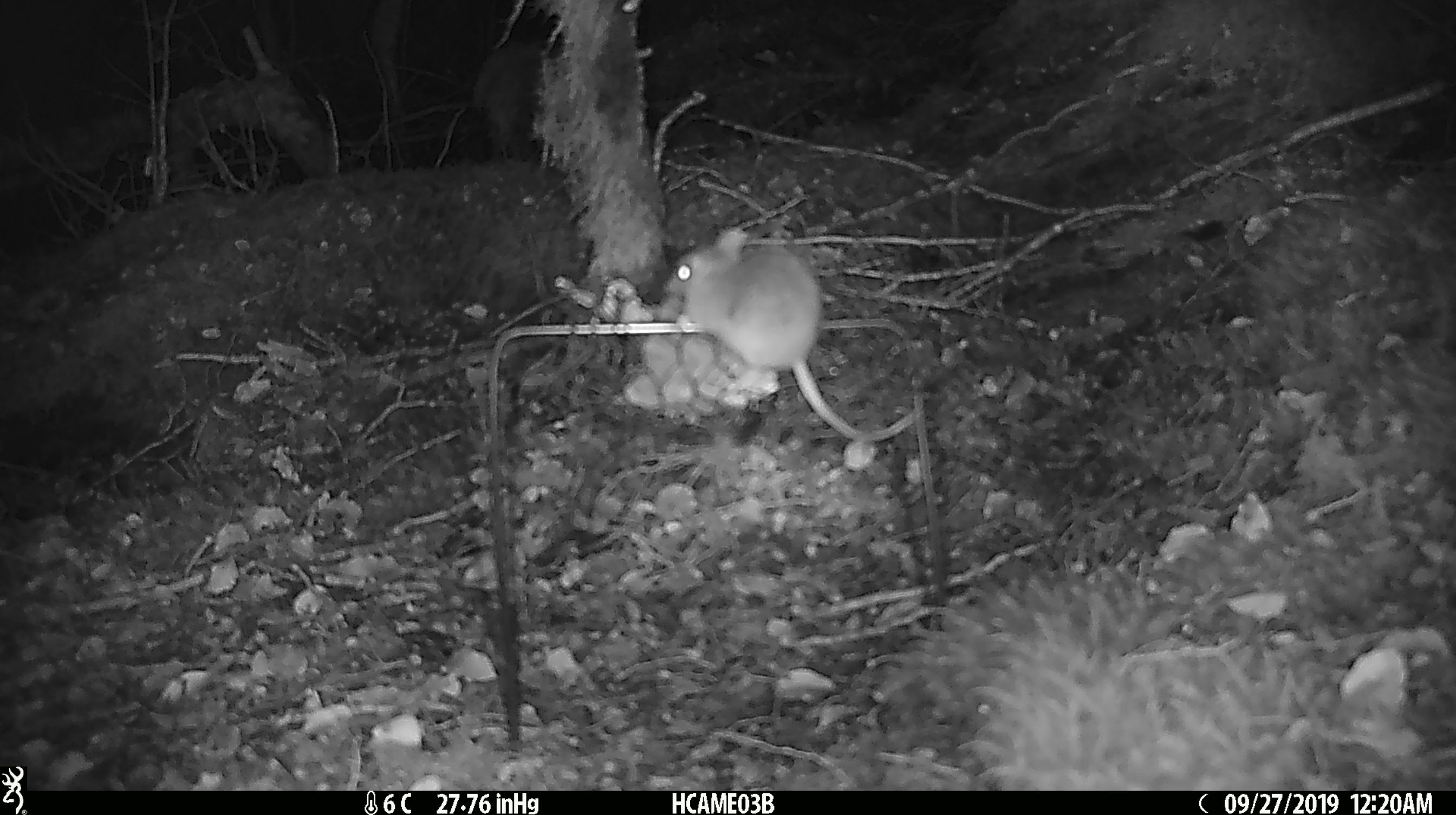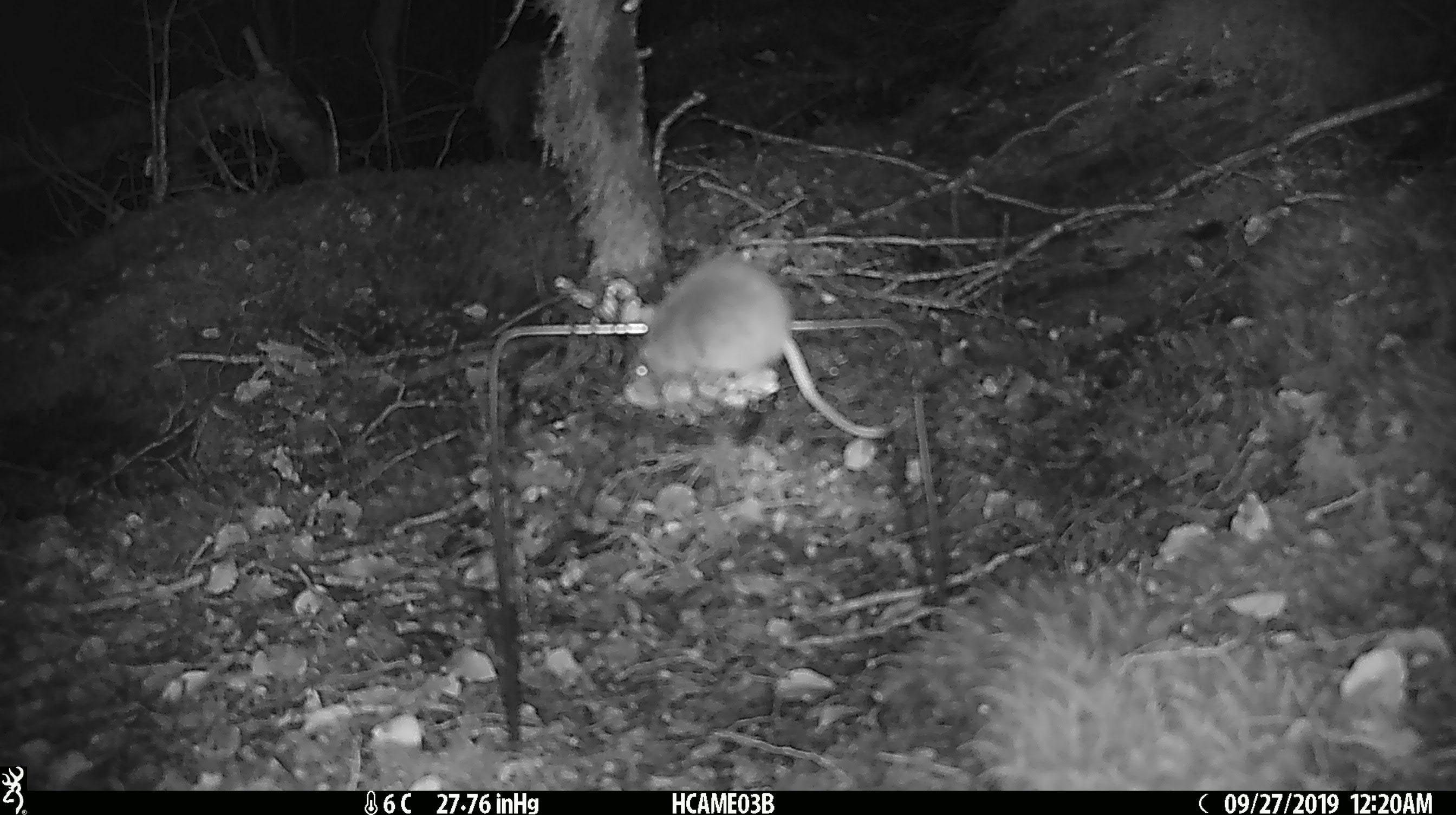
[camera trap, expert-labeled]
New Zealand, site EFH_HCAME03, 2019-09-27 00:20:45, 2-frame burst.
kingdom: Animalia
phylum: Chordata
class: Mammalia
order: Rodentia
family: Muridae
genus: Mus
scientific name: Mus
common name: mouse